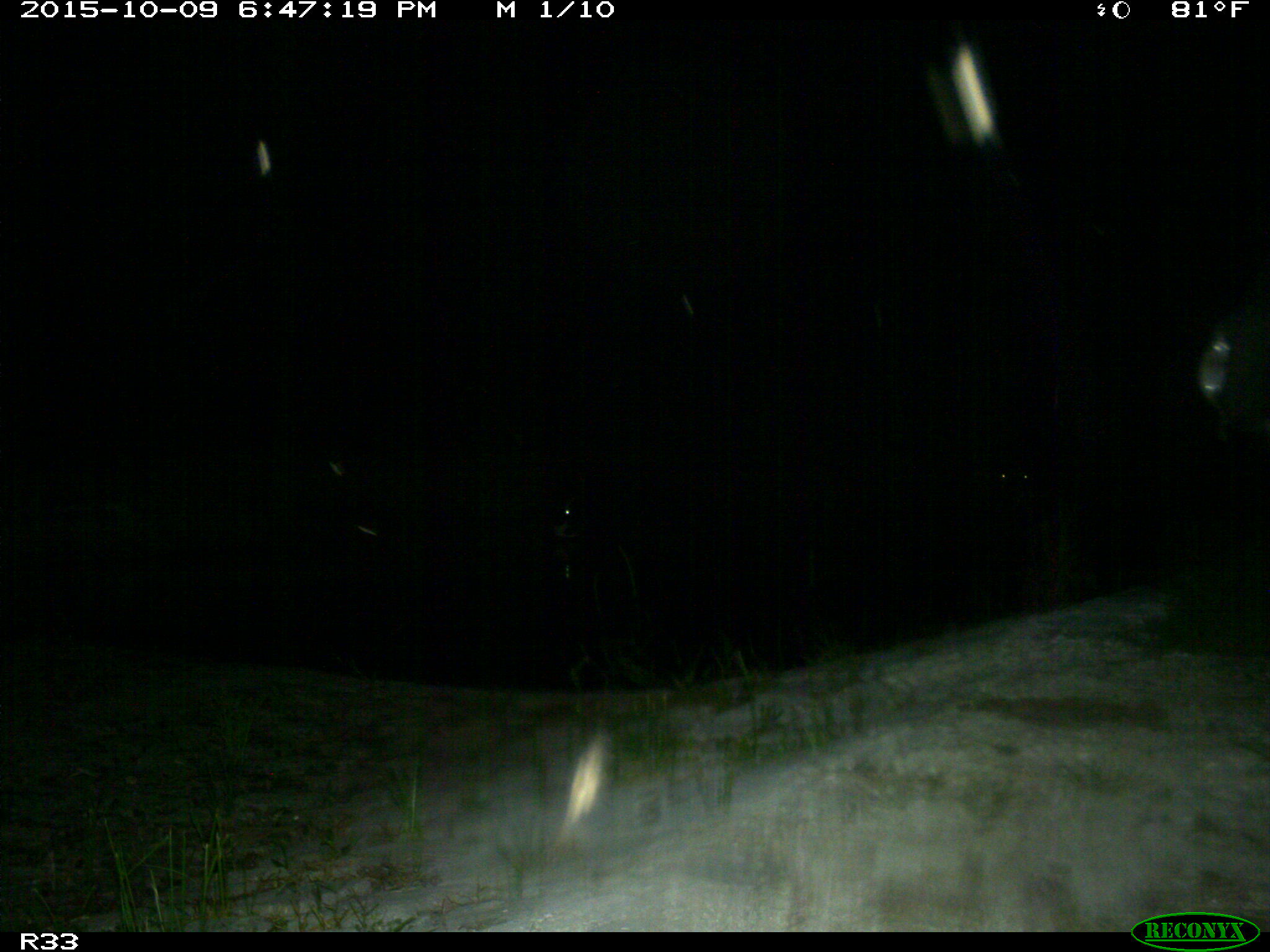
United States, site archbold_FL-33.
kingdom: Animalia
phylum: Chordata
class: Mammalia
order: Artiodactyla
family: Bovidae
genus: Bos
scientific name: Bos taurus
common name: domestic cow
Bos taurus (domestic cow).